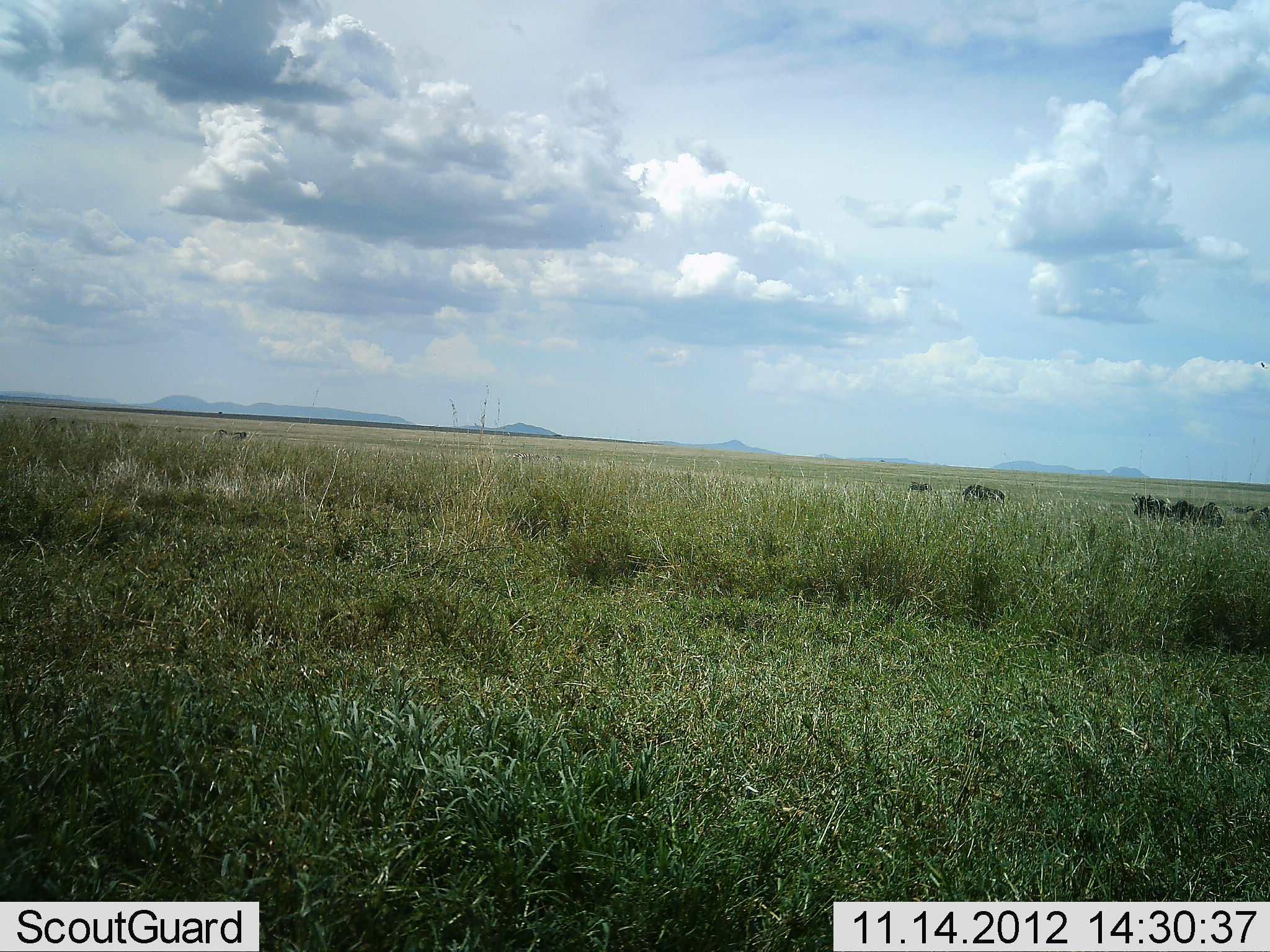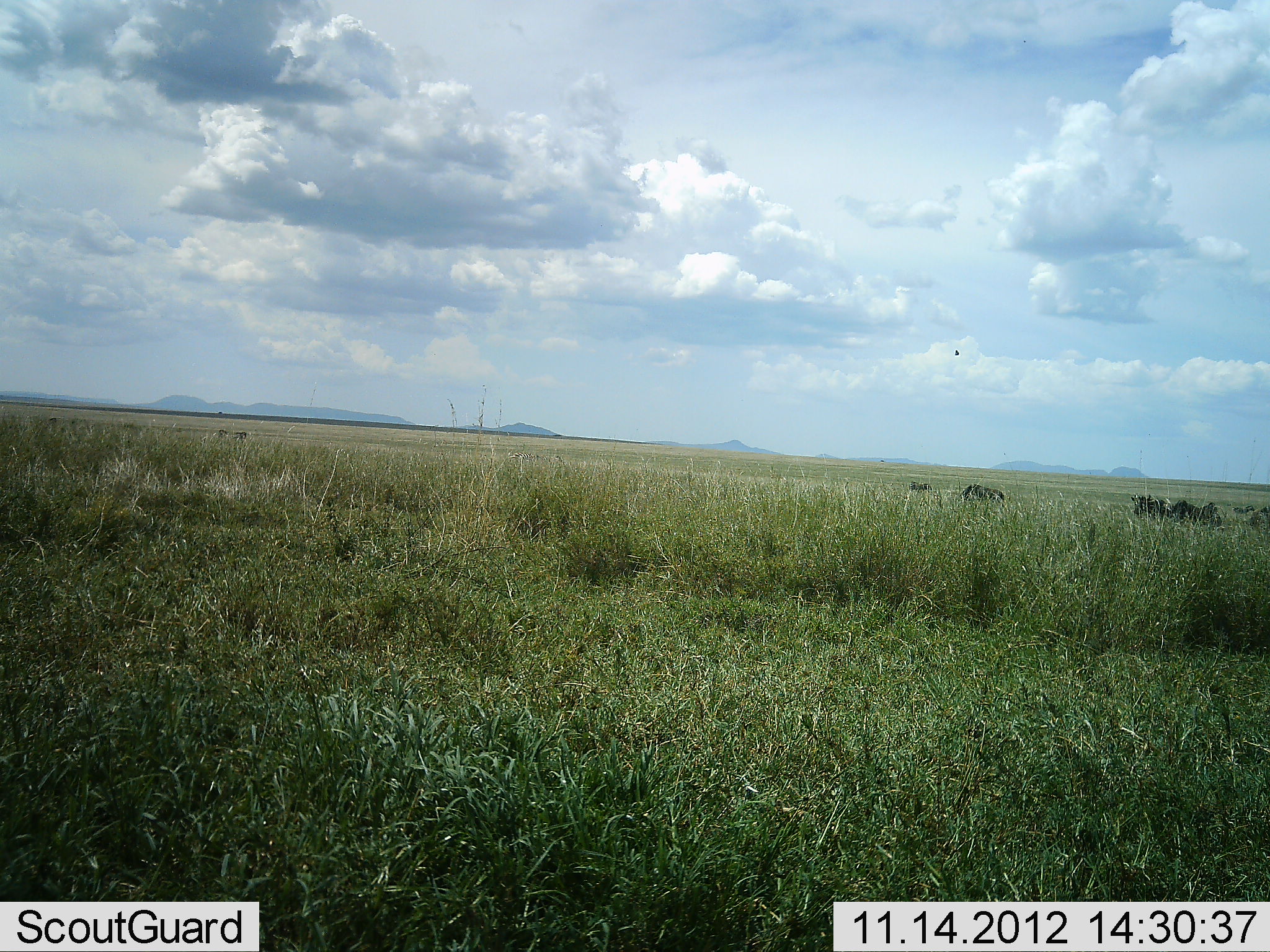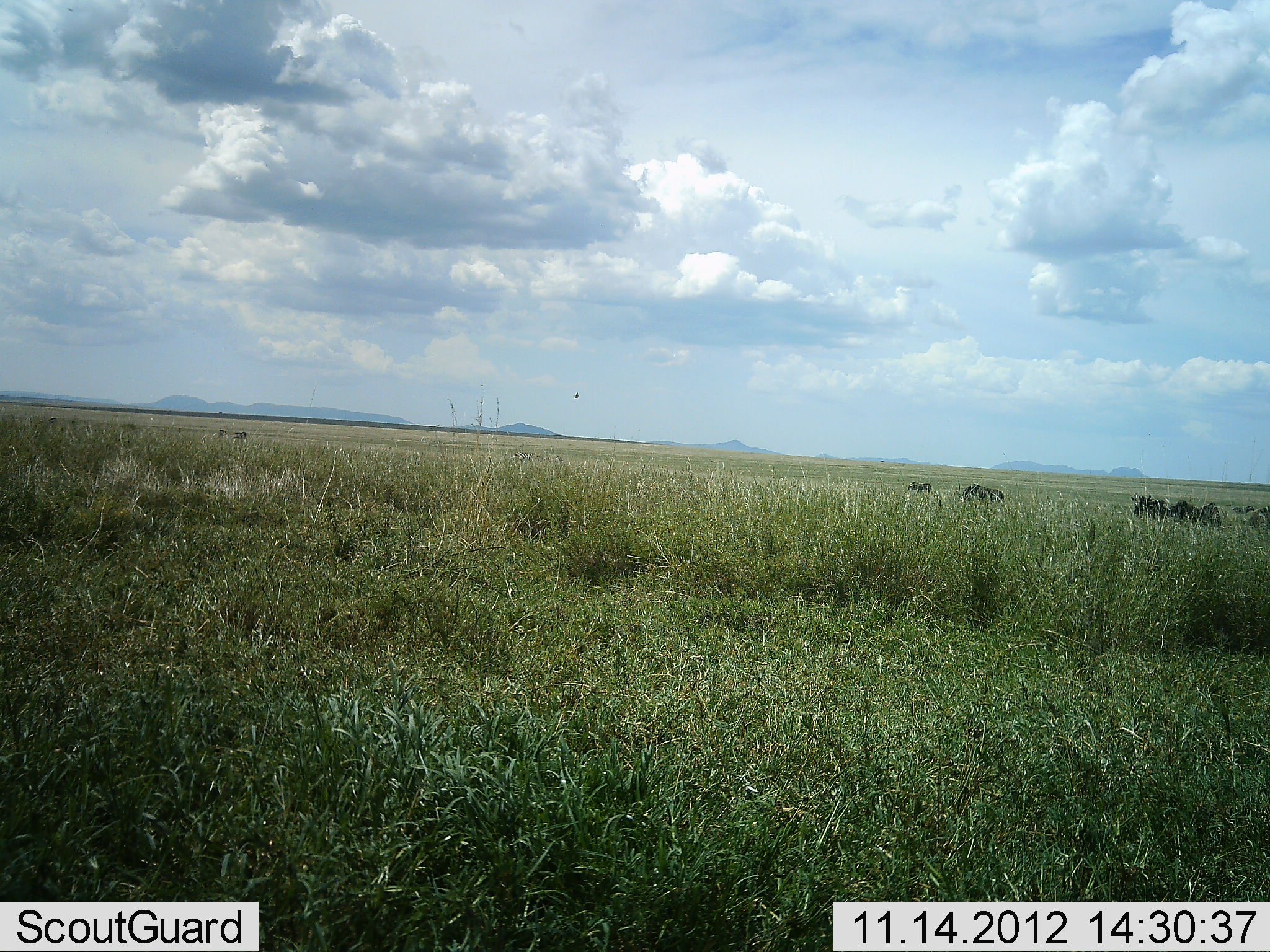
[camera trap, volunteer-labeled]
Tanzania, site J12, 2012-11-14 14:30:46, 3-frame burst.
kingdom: Animalia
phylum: Chordata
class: Mammalia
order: Artiodactyla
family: Bovidae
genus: Connochaetes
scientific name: Connochaetes taurinus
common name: blue wildebeest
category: wildebeest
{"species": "wildebeest (blue wildebeest) (Connochaetes taurinus)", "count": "6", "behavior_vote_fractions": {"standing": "67%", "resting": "0%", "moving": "0%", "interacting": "0%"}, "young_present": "0%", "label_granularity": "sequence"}